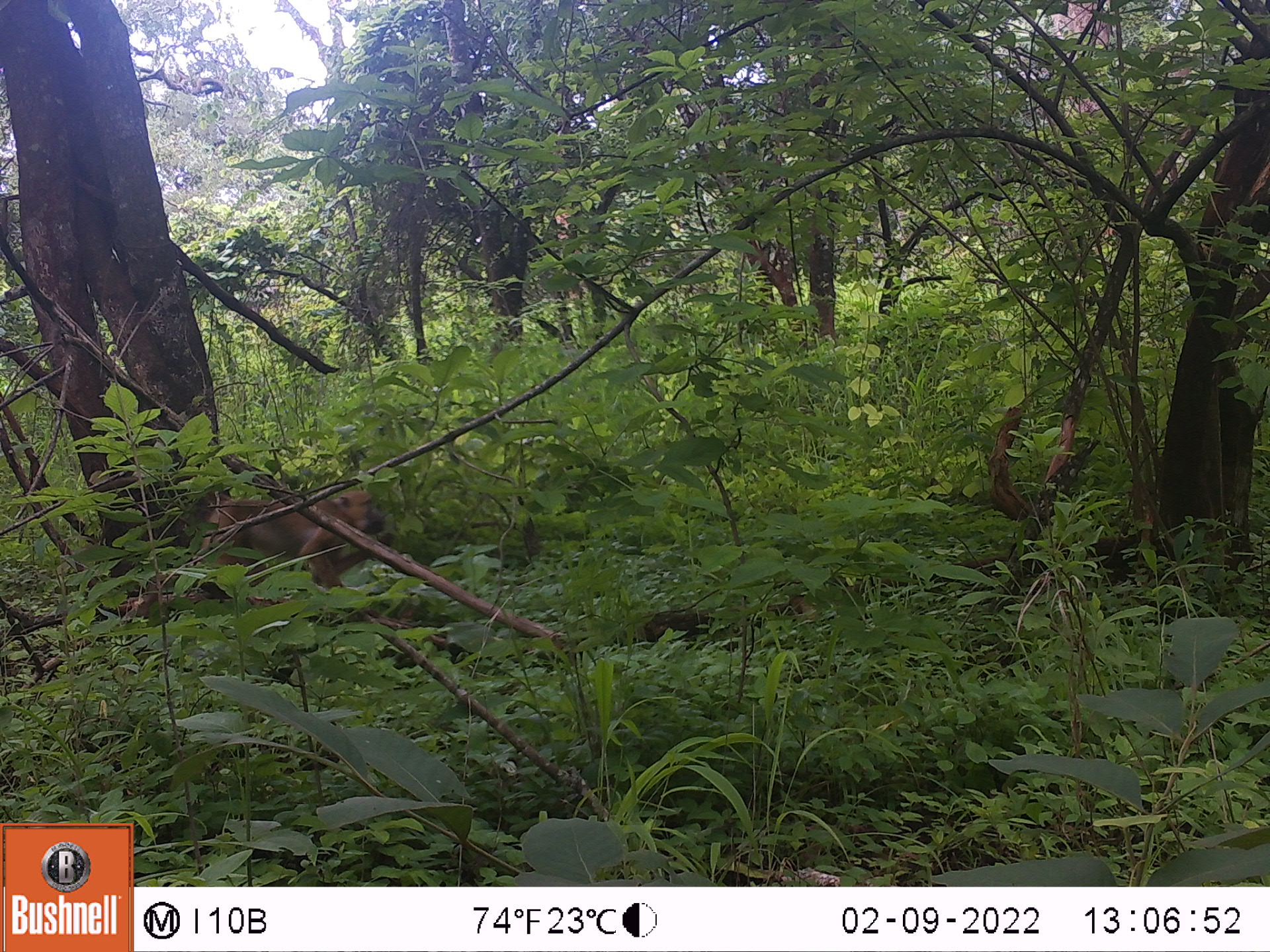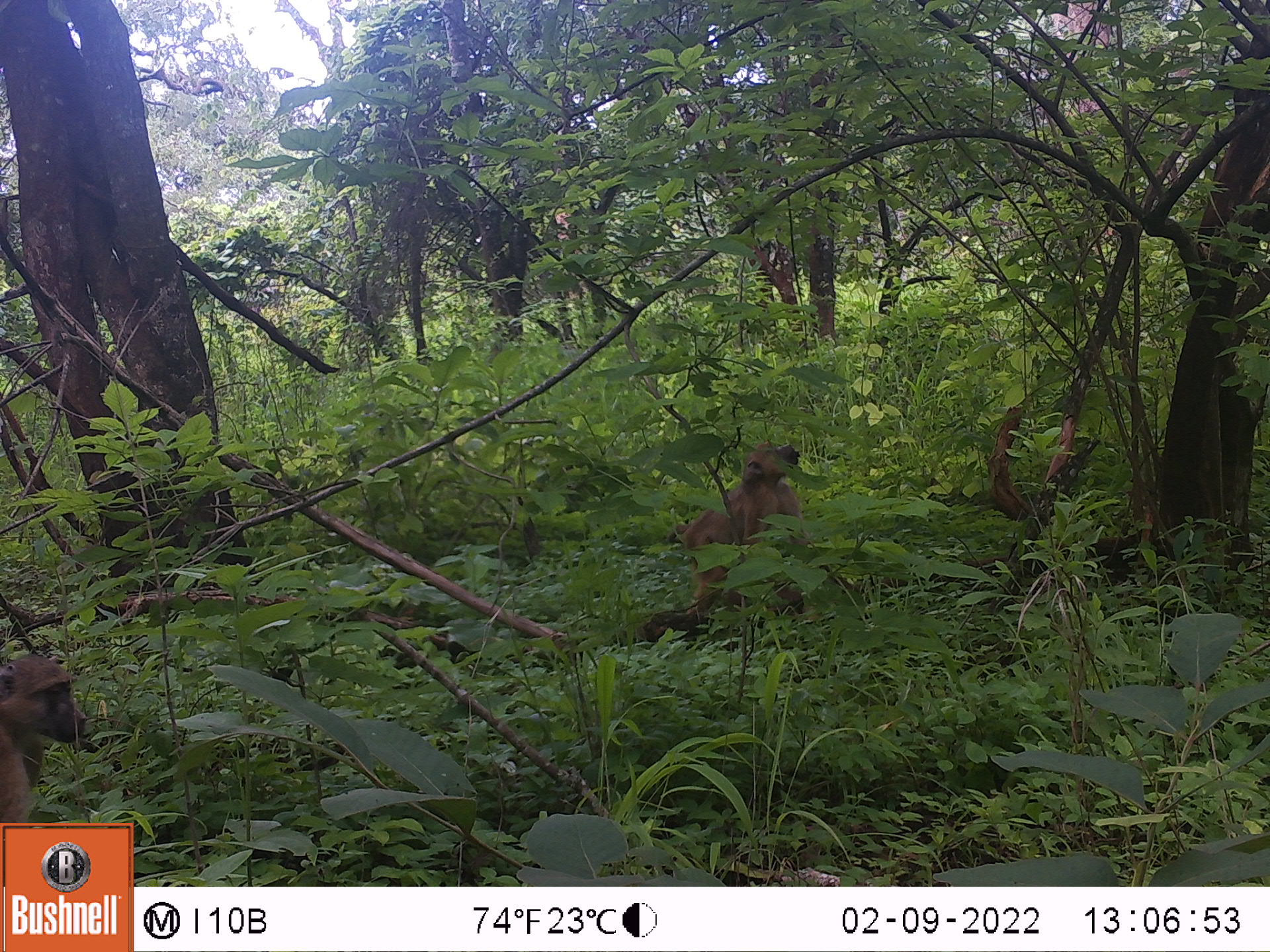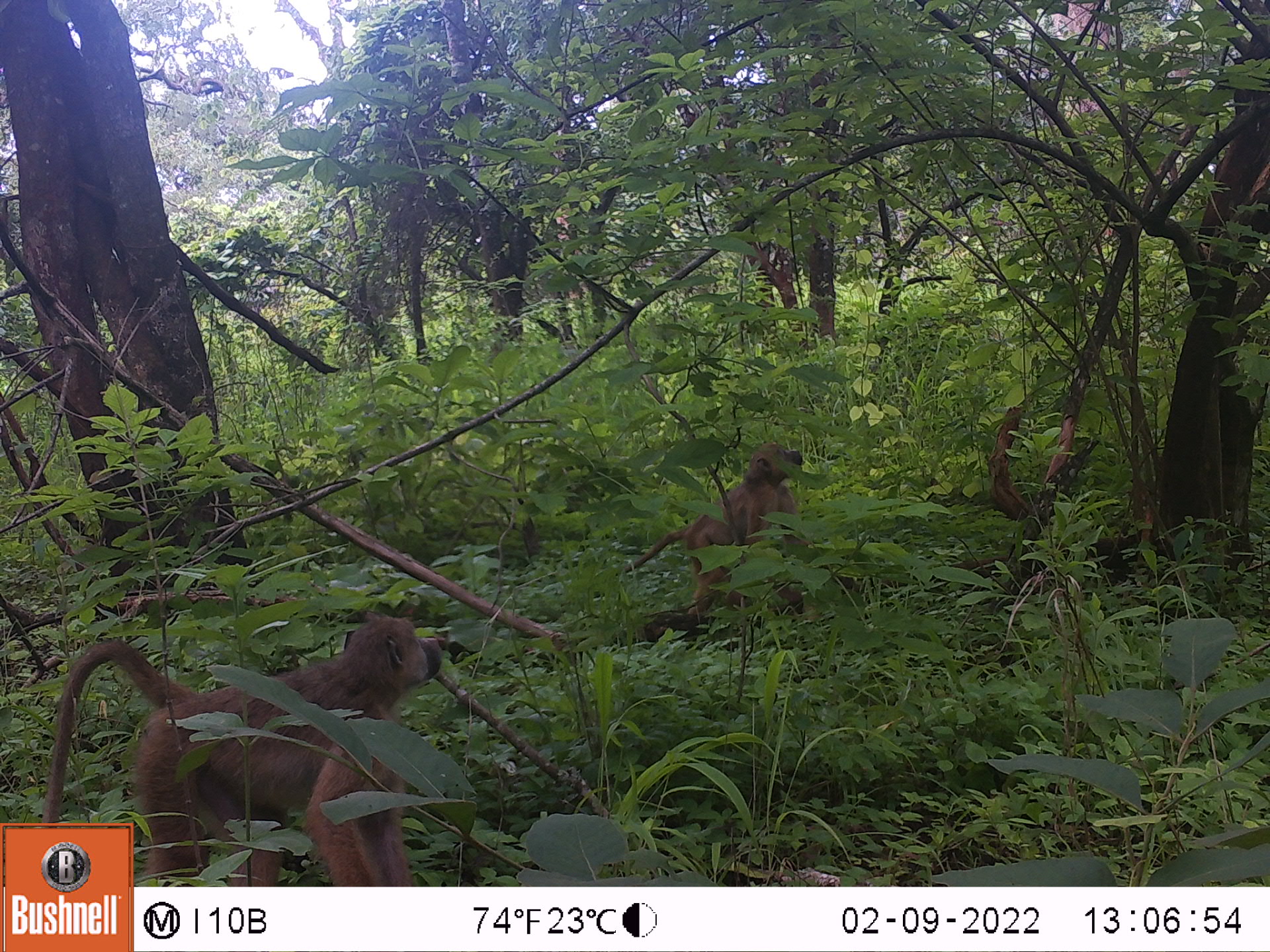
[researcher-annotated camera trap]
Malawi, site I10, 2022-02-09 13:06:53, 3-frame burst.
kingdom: Animalia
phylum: Chordata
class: Mammalia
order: Primates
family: Cercopithecidae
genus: Papio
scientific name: Papio cynocephalus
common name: yellow baboon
Yellow baboon (Papio cynocephalus), count 1.